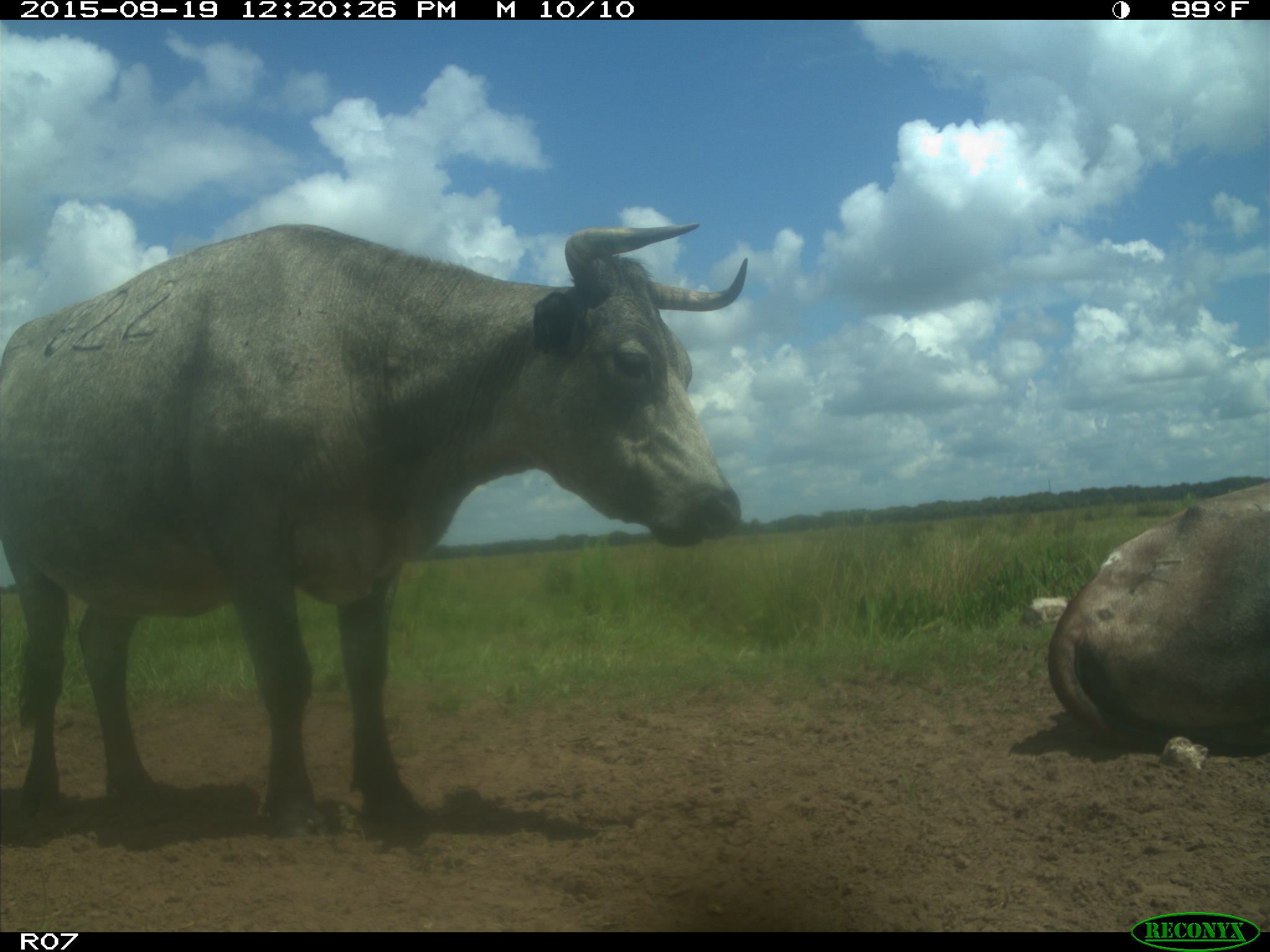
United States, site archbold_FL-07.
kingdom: Animalia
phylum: Chordata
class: Mammalia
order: Artiodactyla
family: Bovidae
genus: Bos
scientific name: Bos taurus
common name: domestic cow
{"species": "Bos taurus (domestic cow)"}